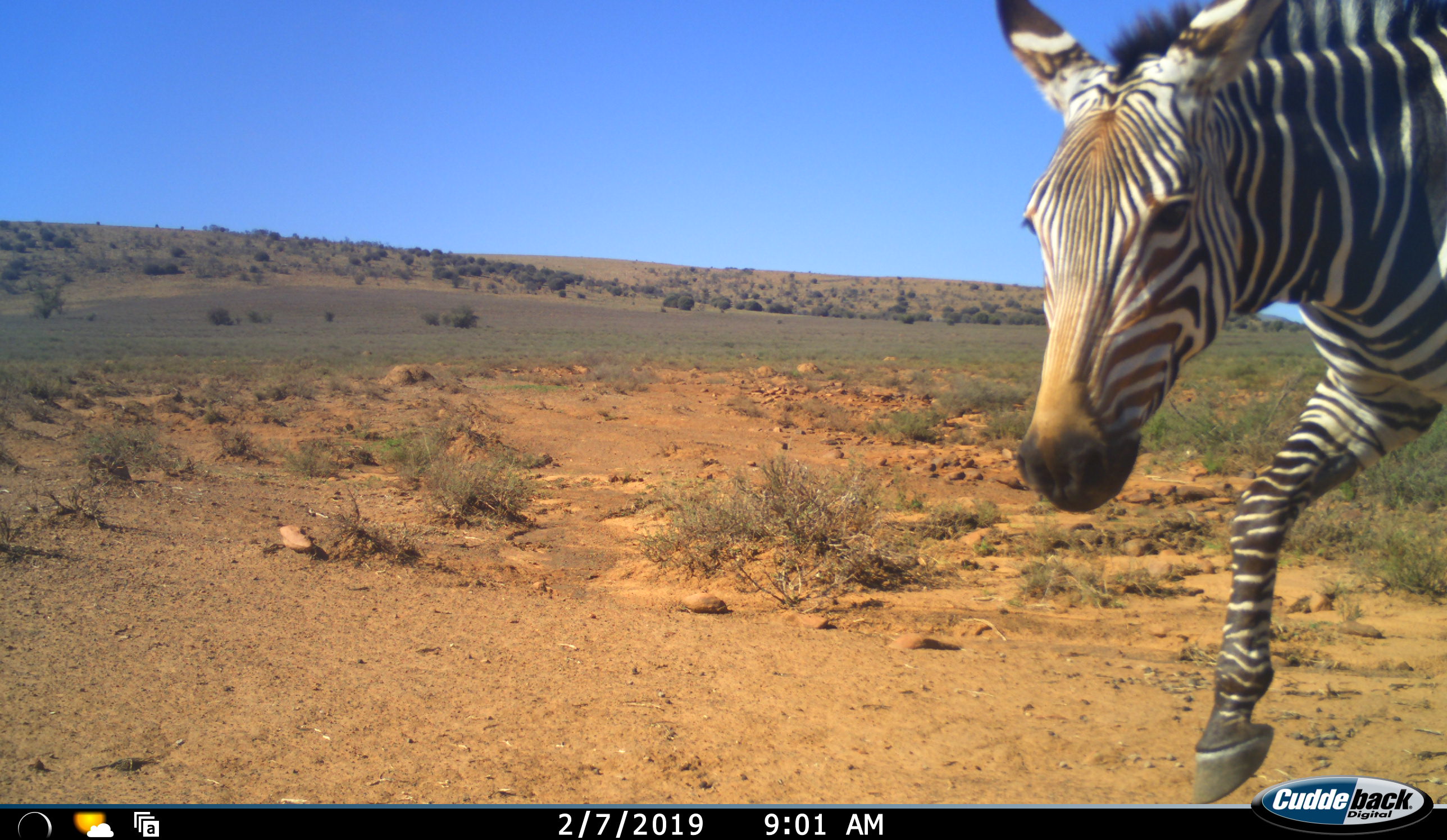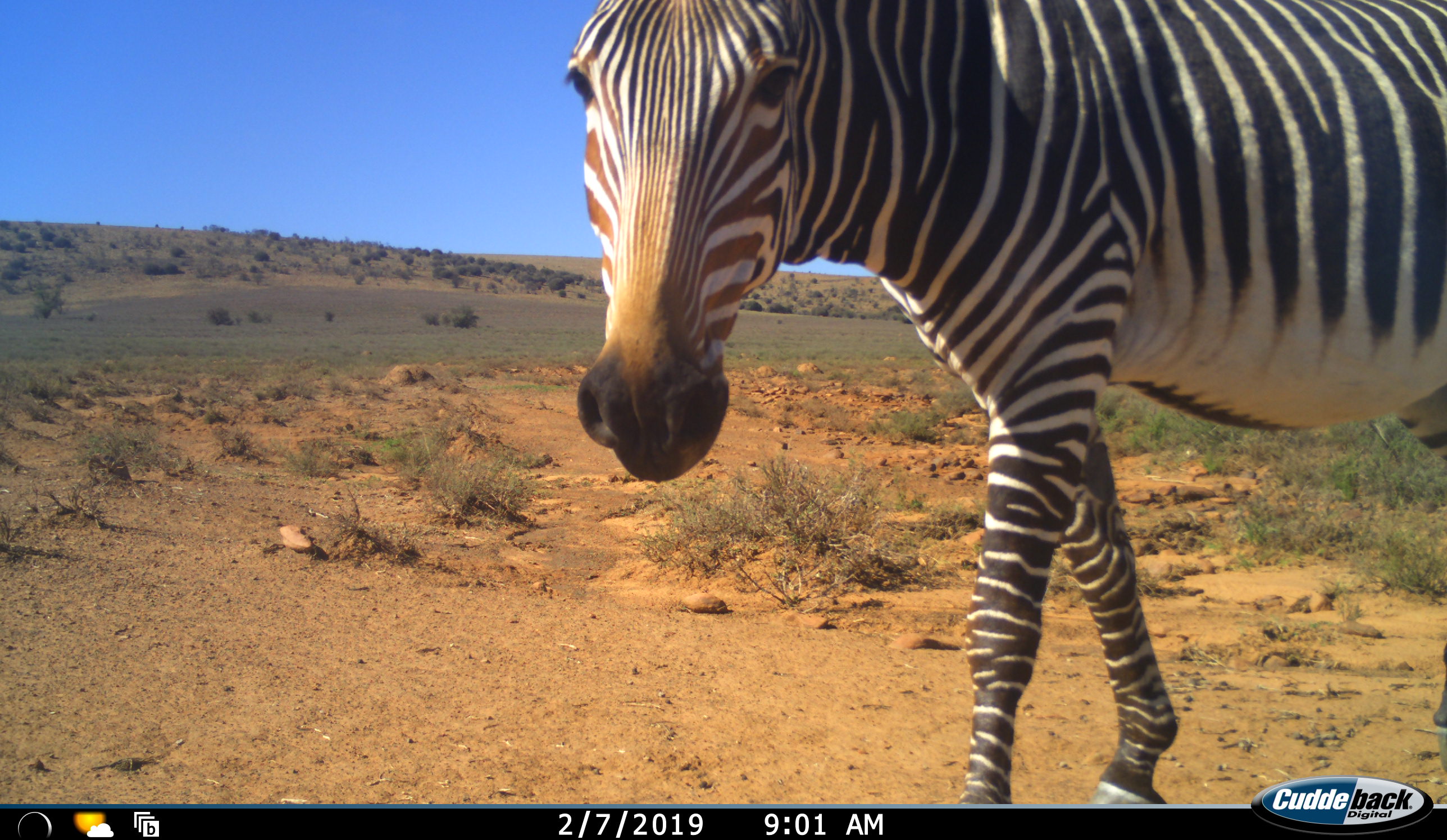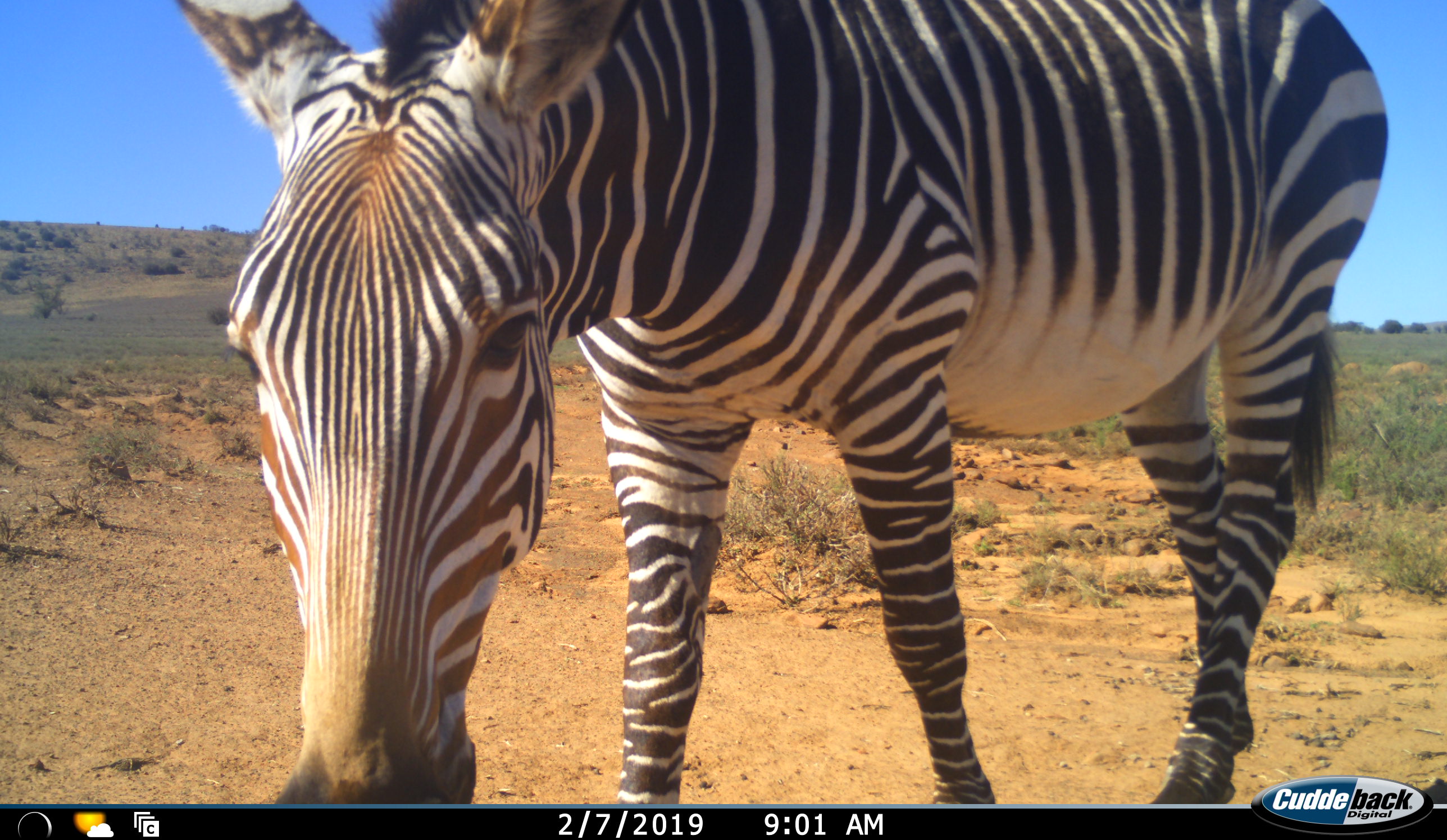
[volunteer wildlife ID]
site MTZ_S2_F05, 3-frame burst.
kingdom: Animalia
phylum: Chordata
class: Mammalia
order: Perissodactyla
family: Equidae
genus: Equus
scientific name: Equus zebra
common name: mountain zebra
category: zebramountain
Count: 1.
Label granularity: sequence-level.